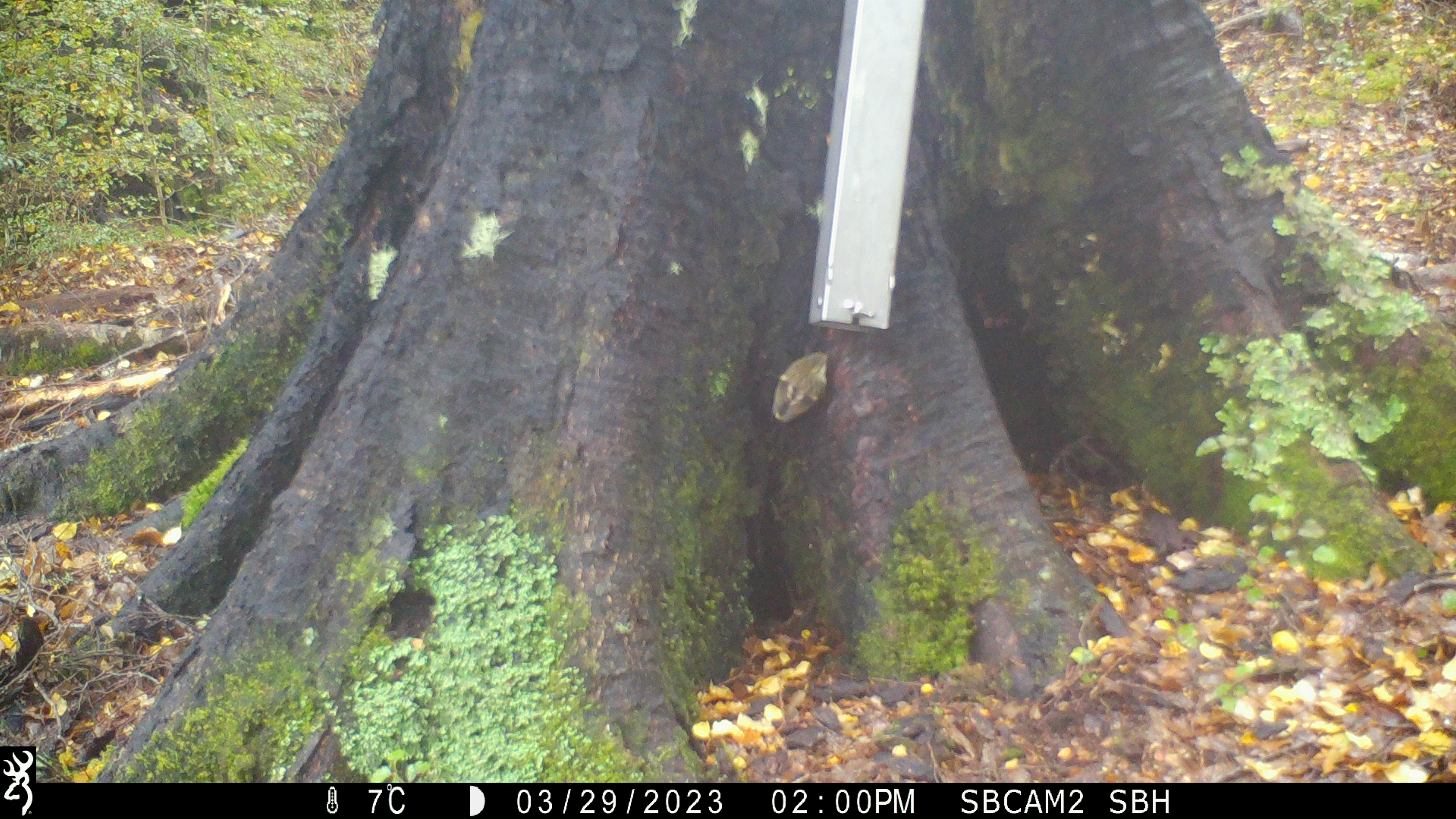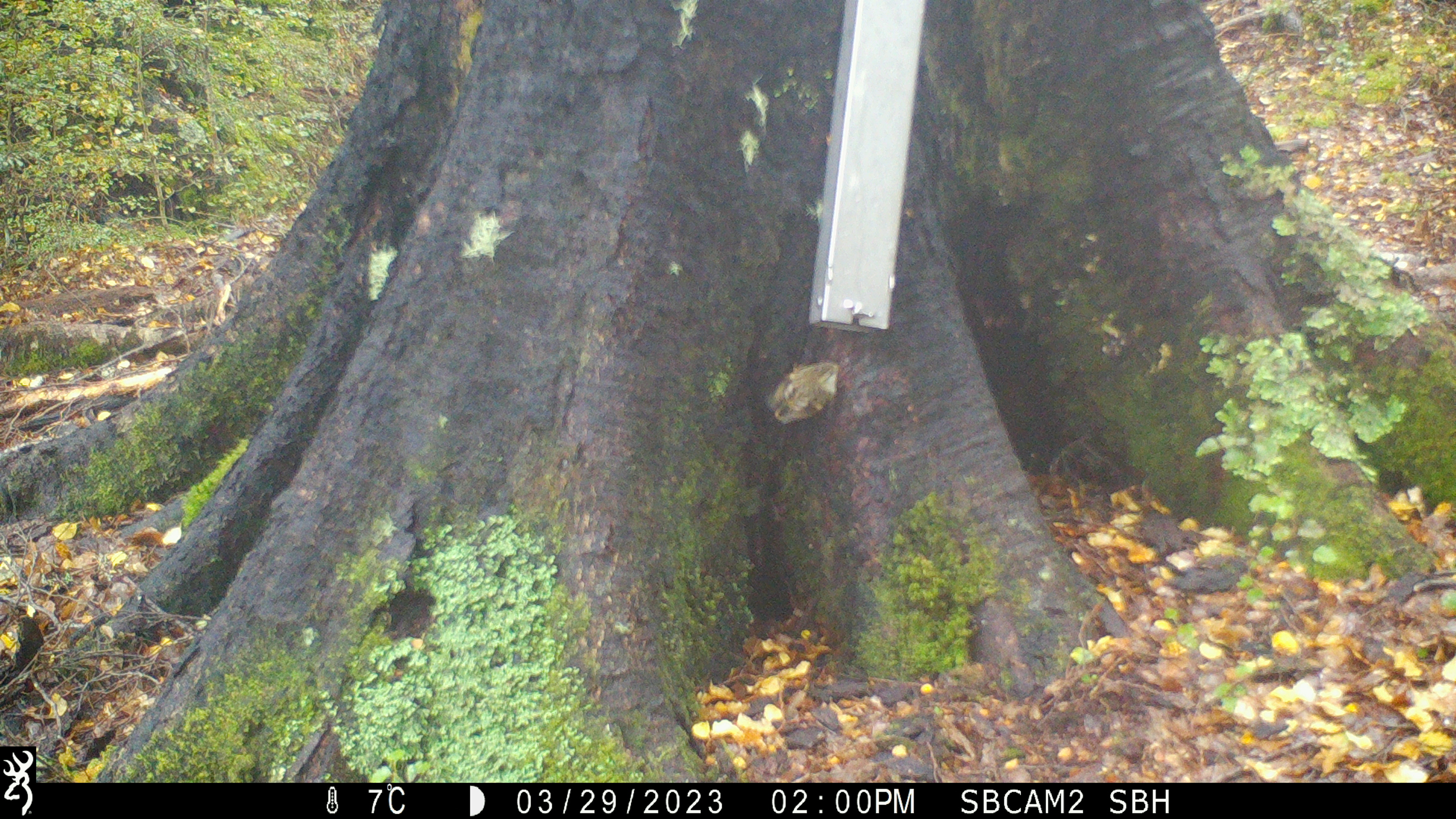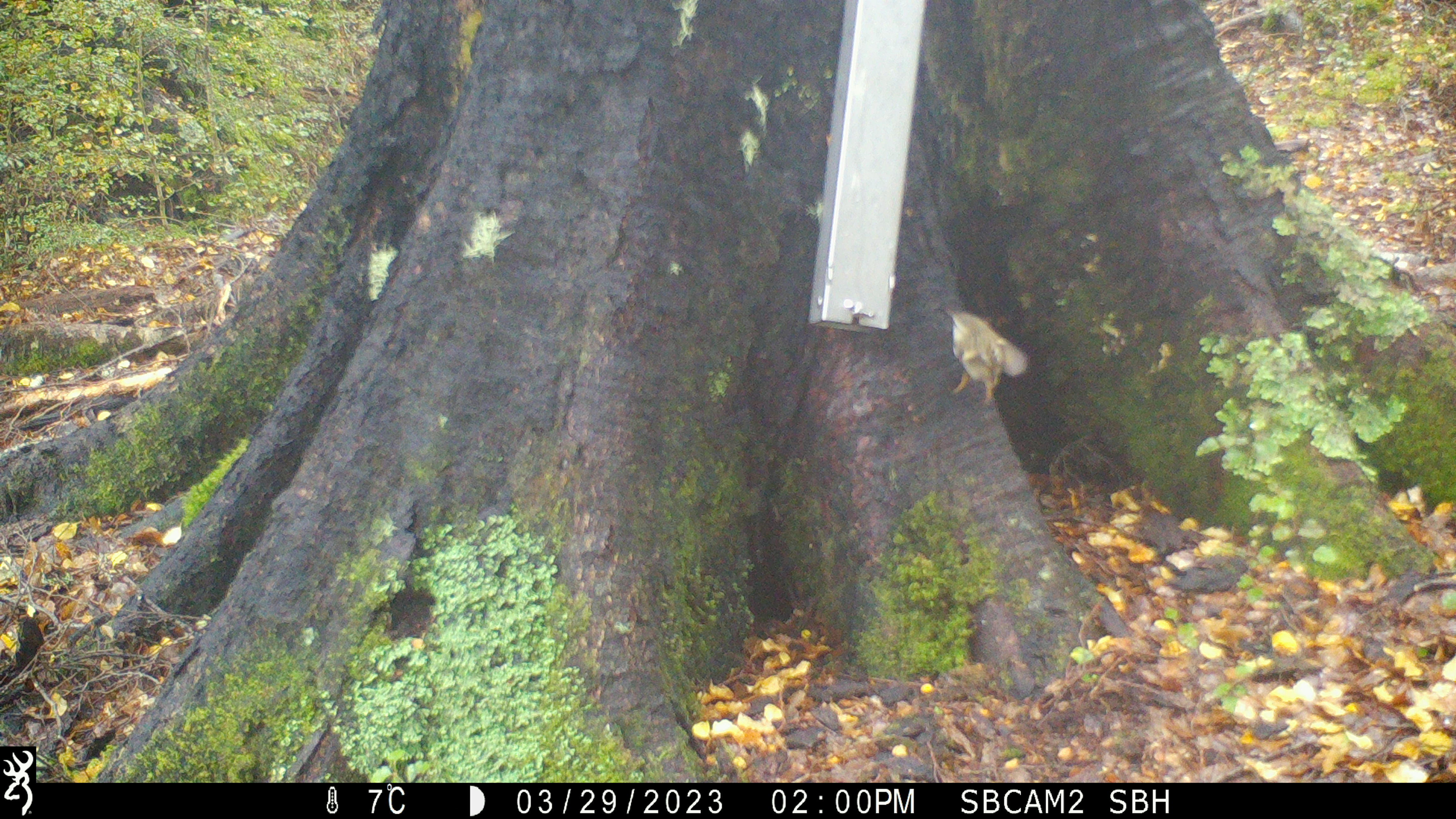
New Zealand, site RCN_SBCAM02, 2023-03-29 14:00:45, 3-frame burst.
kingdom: Animalia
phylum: Chordata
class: Aves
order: Passeriformes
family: Acanthisittidae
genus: Acanthisitta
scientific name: Acanthisitta chloris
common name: rifleman